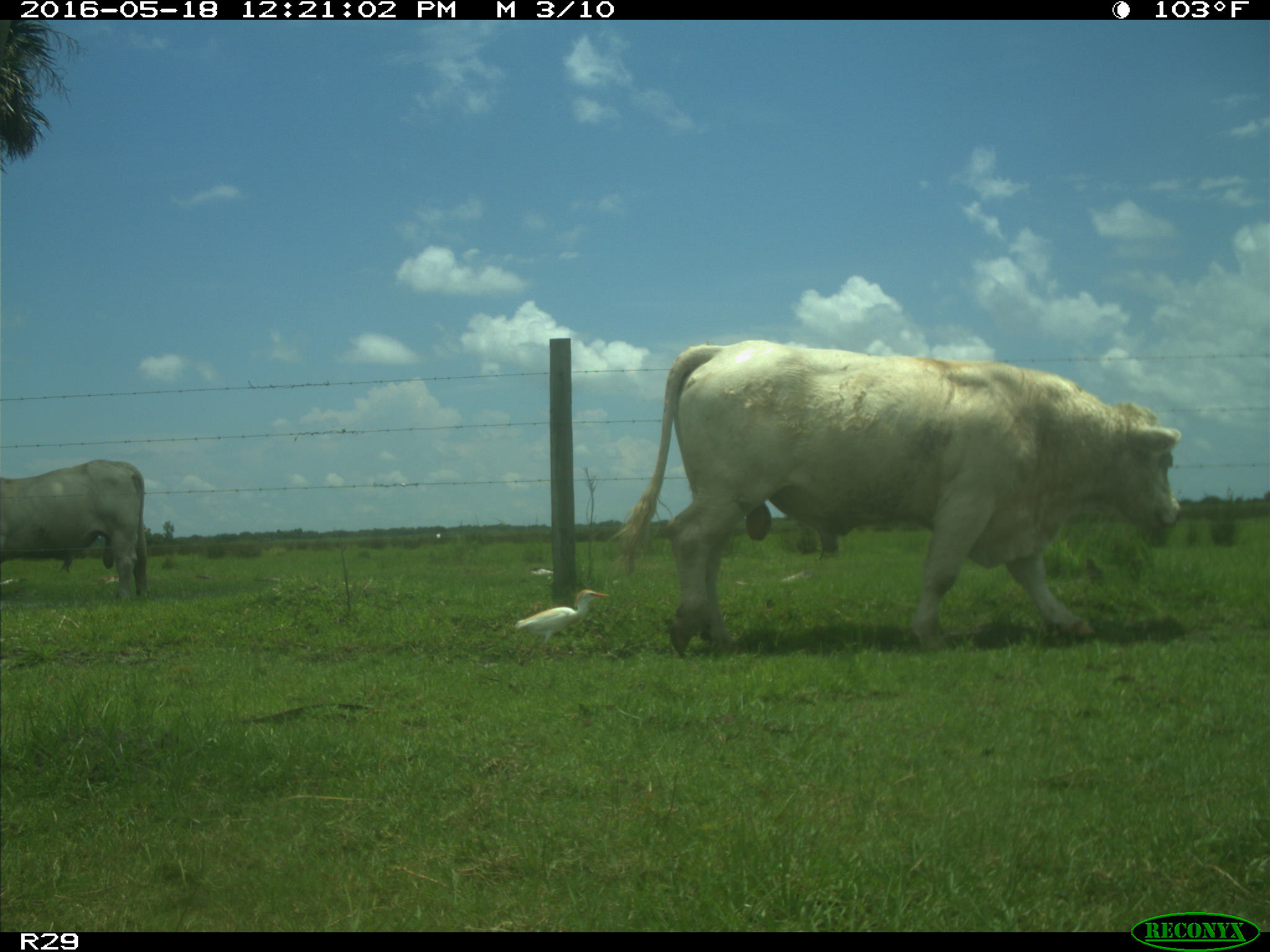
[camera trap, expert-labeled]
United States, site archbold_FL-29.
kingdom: Animalia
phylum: Chordata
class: Mammalia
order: Artiodactyla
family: Bovidae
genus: Bos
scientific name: Bos taurus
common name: domestic cow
Bos taurus (domestic cow).